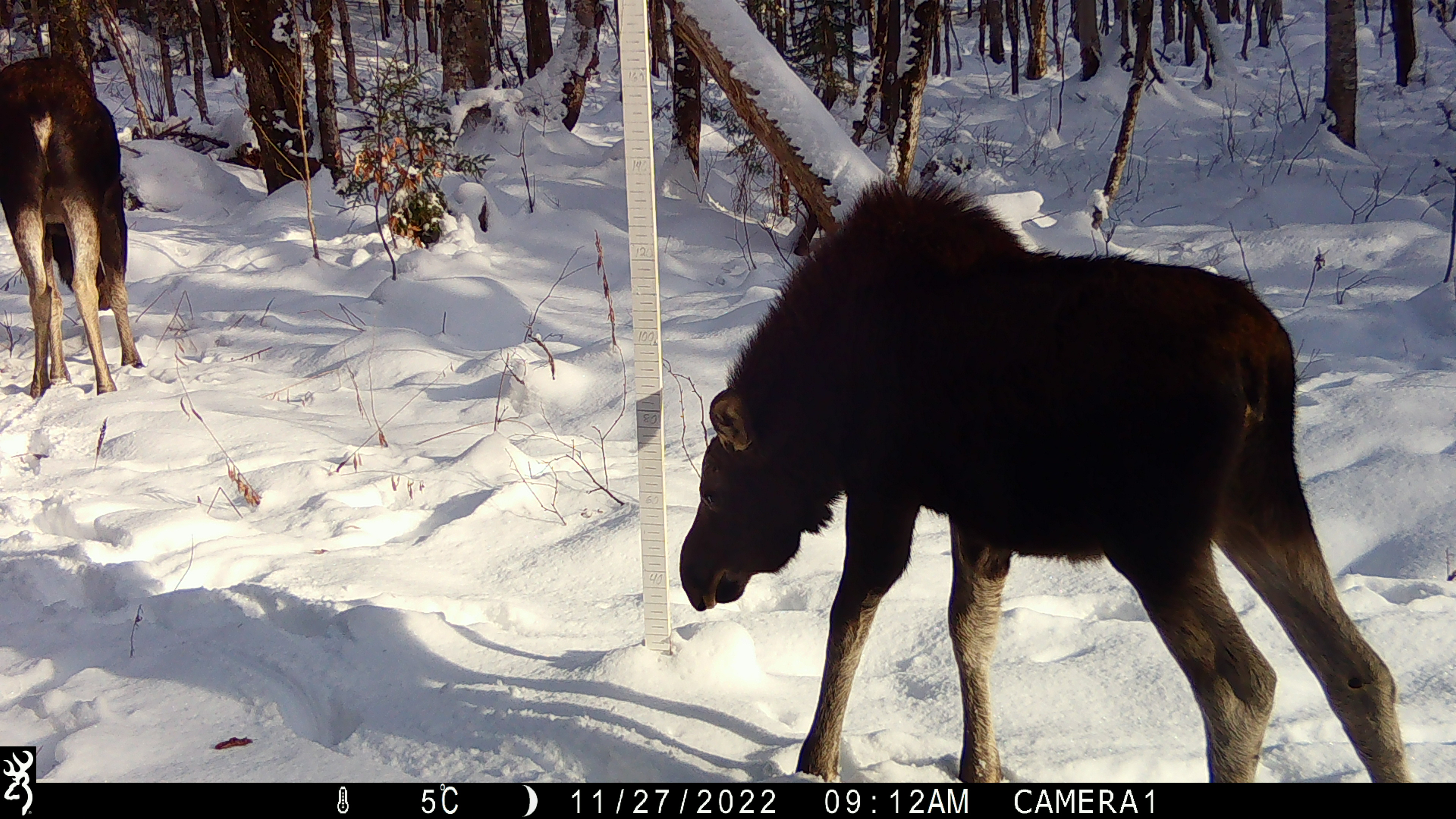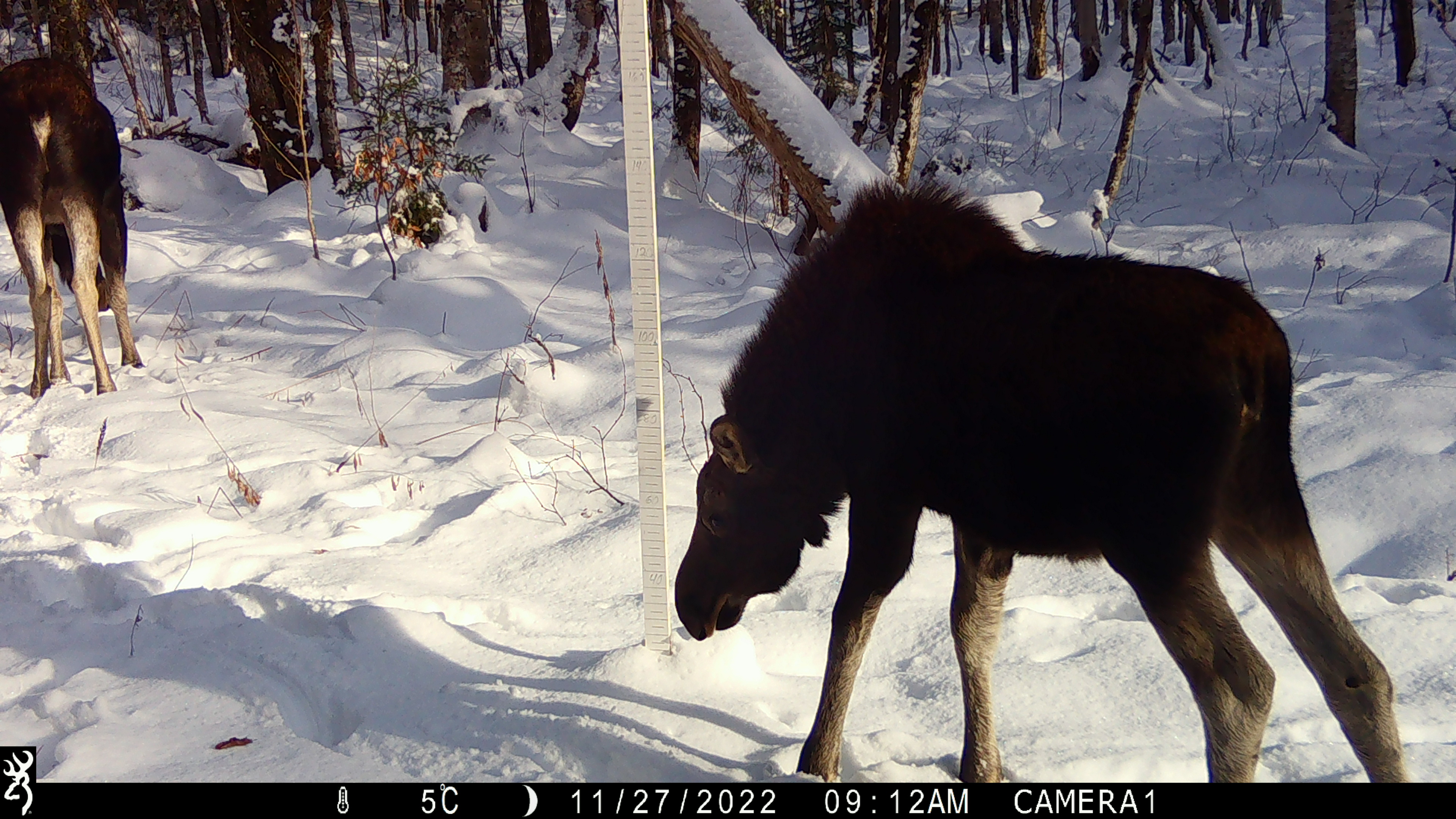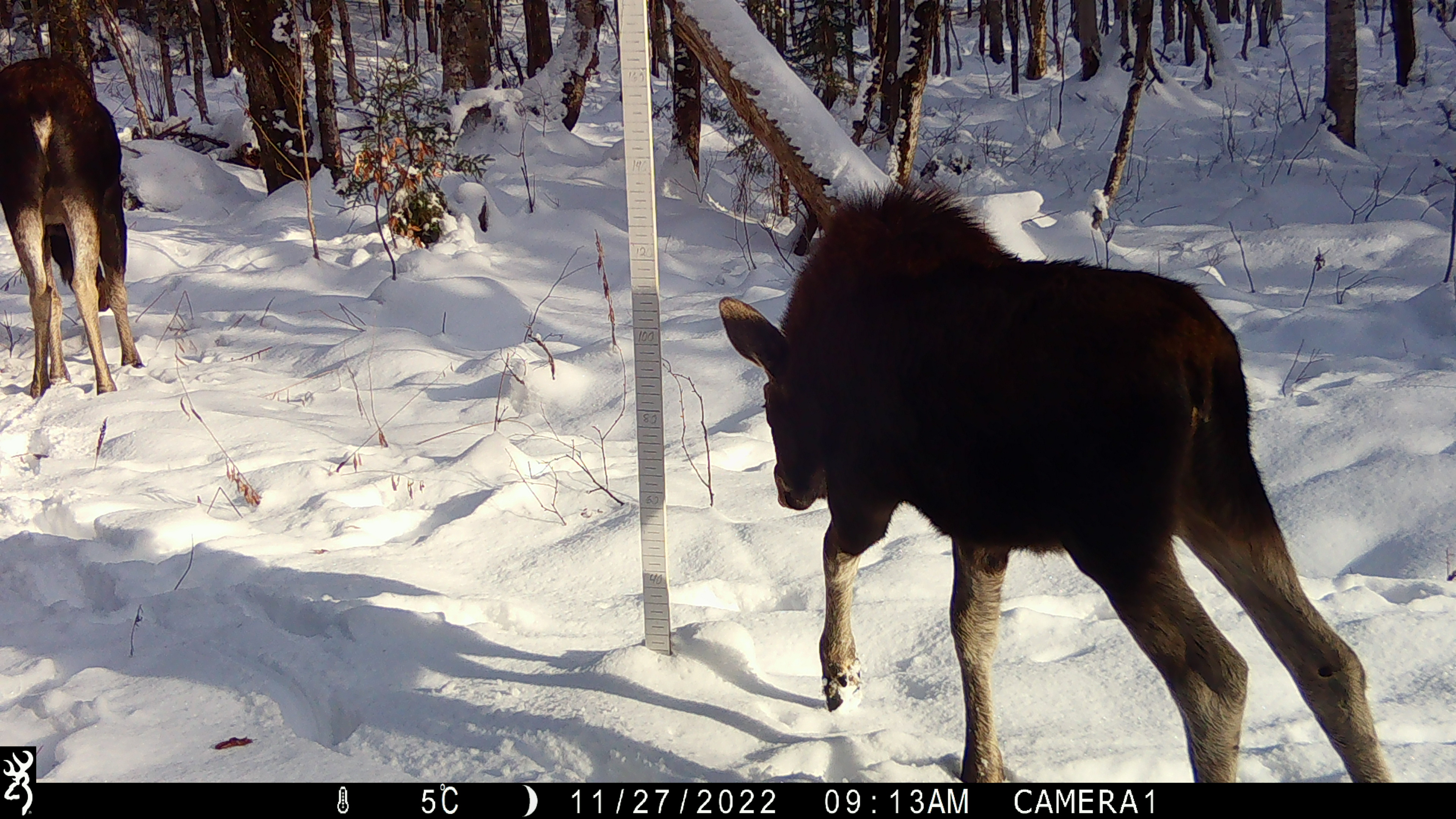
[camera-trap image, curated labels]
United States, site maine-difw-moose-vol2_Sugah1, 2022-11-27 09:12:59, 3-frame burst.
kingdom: Animalia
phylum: Chordata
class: Mammalia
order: Artiodactyla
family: Cervidae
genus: Alces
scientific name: Alces alces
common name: moose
Moose (Alces alces).